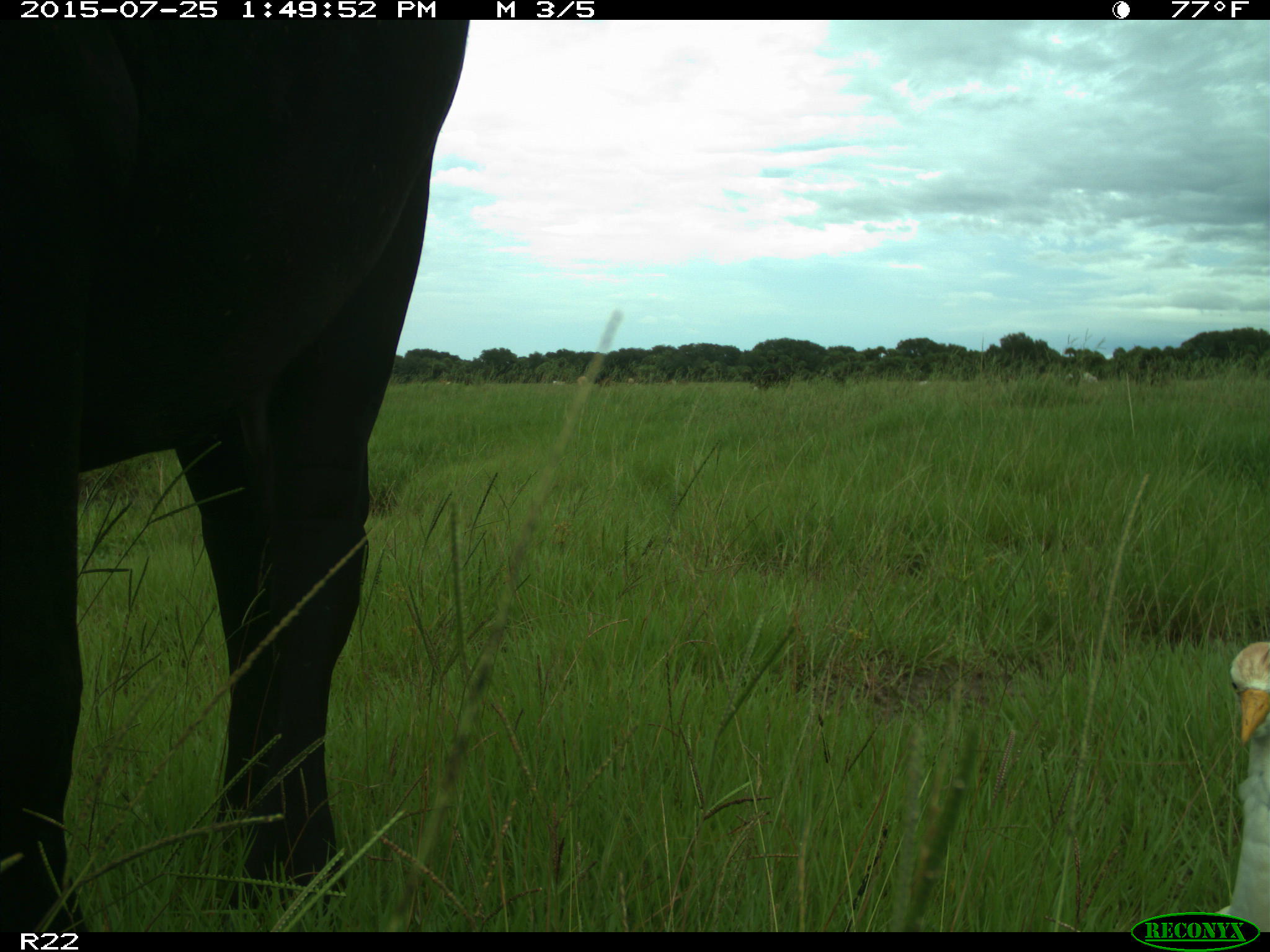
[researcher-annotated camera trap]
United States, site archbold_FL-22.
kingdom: Animalia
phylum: Chordata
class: Mammalia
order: Artiodactyla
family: Bovidae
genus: Bos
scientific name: Bos taurus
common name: domestic cow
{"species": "Bos taurus (domestic cow)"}